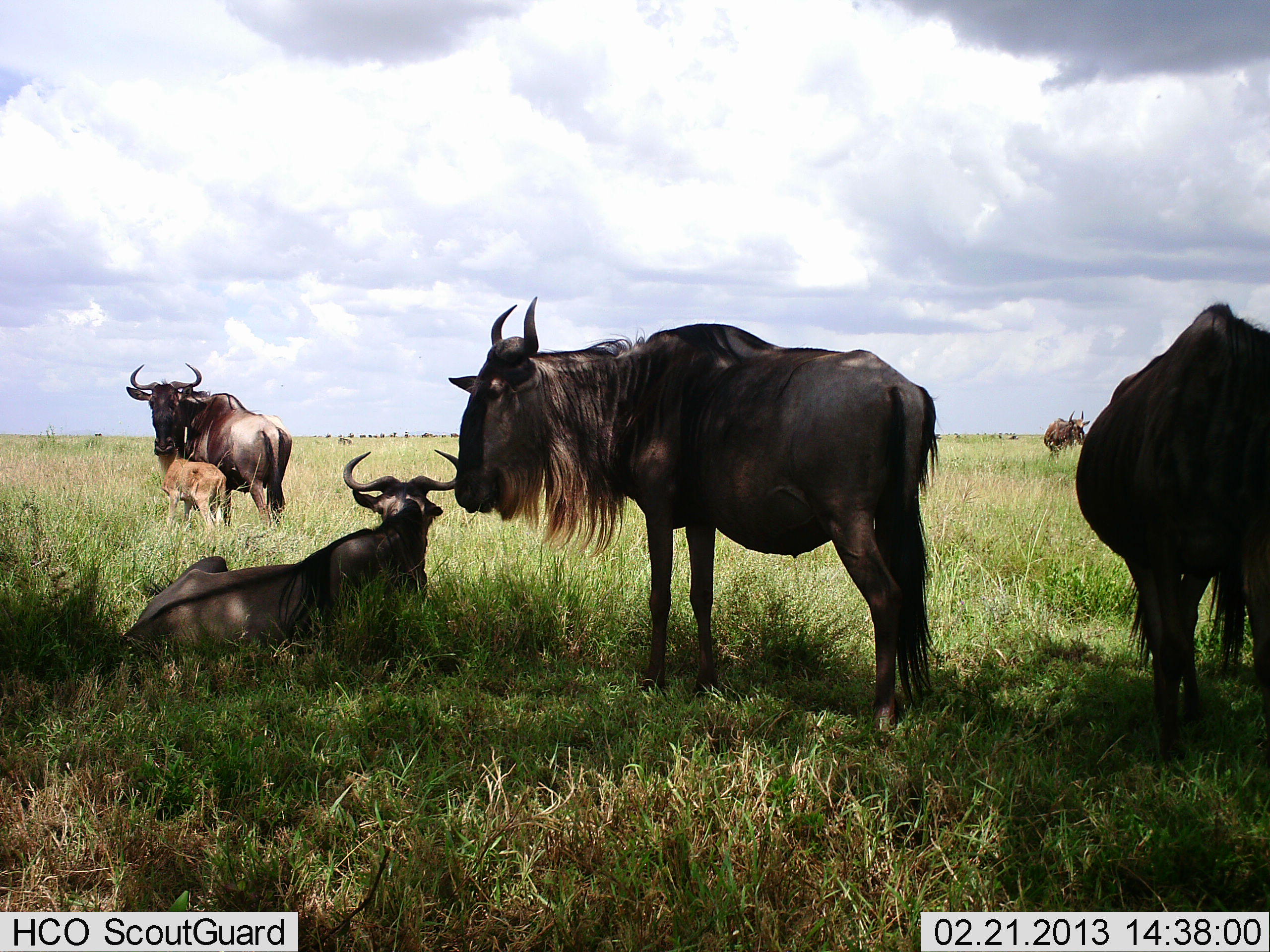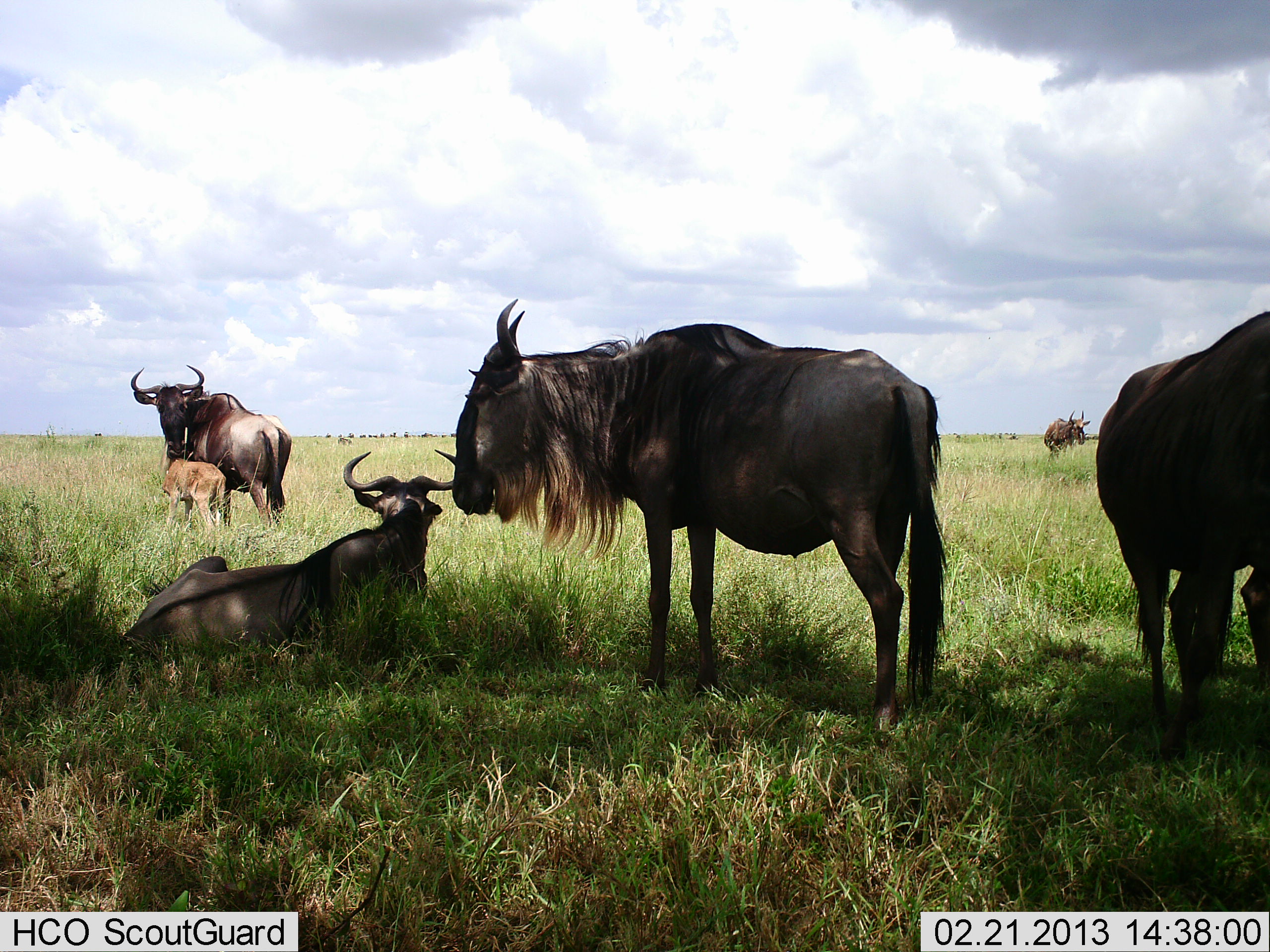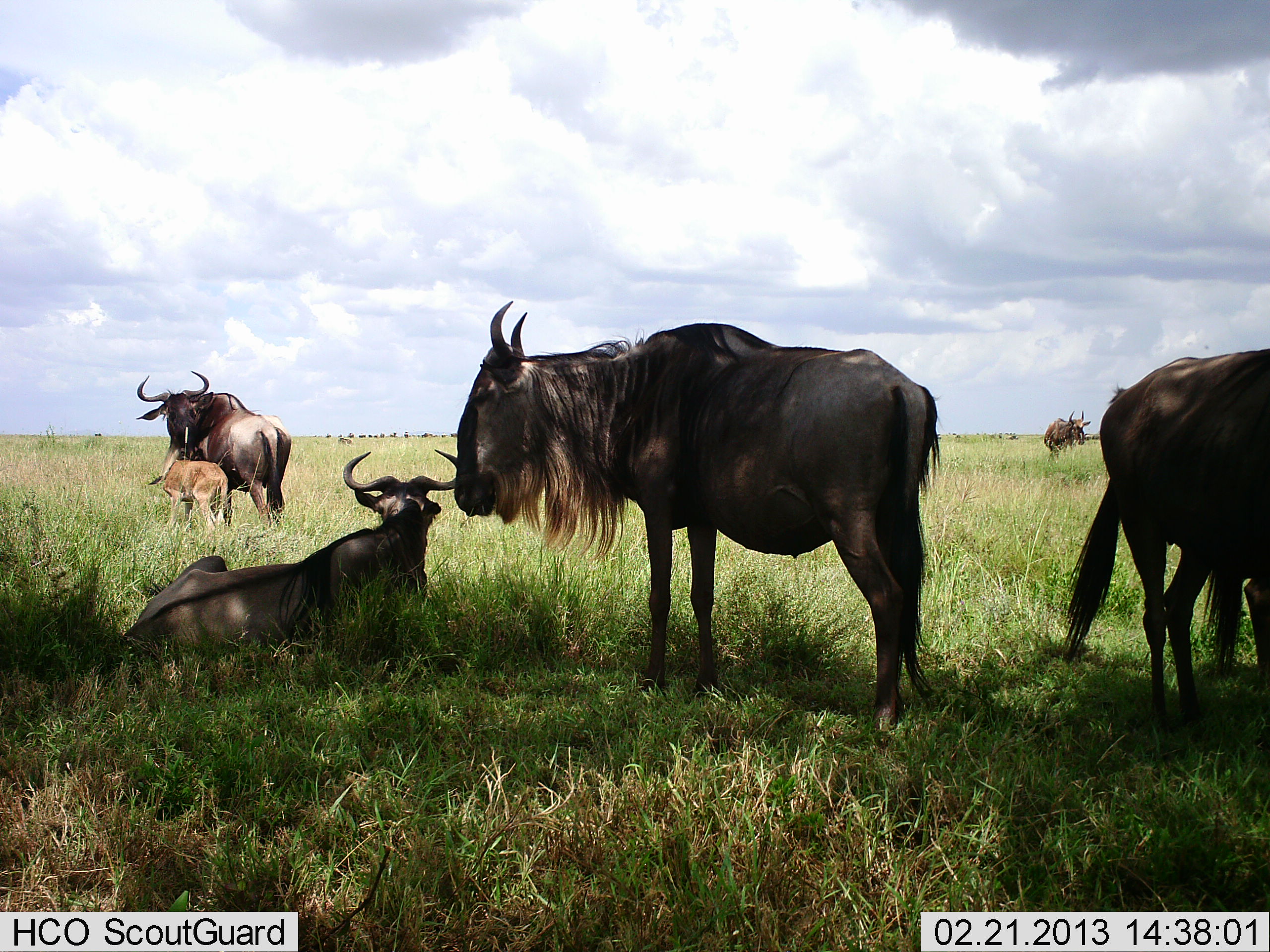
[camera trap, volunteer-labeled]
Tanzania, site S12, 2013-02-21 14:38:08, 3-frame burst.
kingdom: Animalia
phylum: Chordata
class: Mammalia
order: Artiodactyla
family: Bovidae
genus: Connochaetes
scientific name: Connochaetes taurinus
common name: blue wildebeest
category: wildebeest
Wildebeest (blue wildebeest) (Connochaetes taurinus), count 6. Behavior (volunteer vote fractions): standing 75%, resting 94%, moving 19%, interacting 22%. Young present (vote fraction): 78%. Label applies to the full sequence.